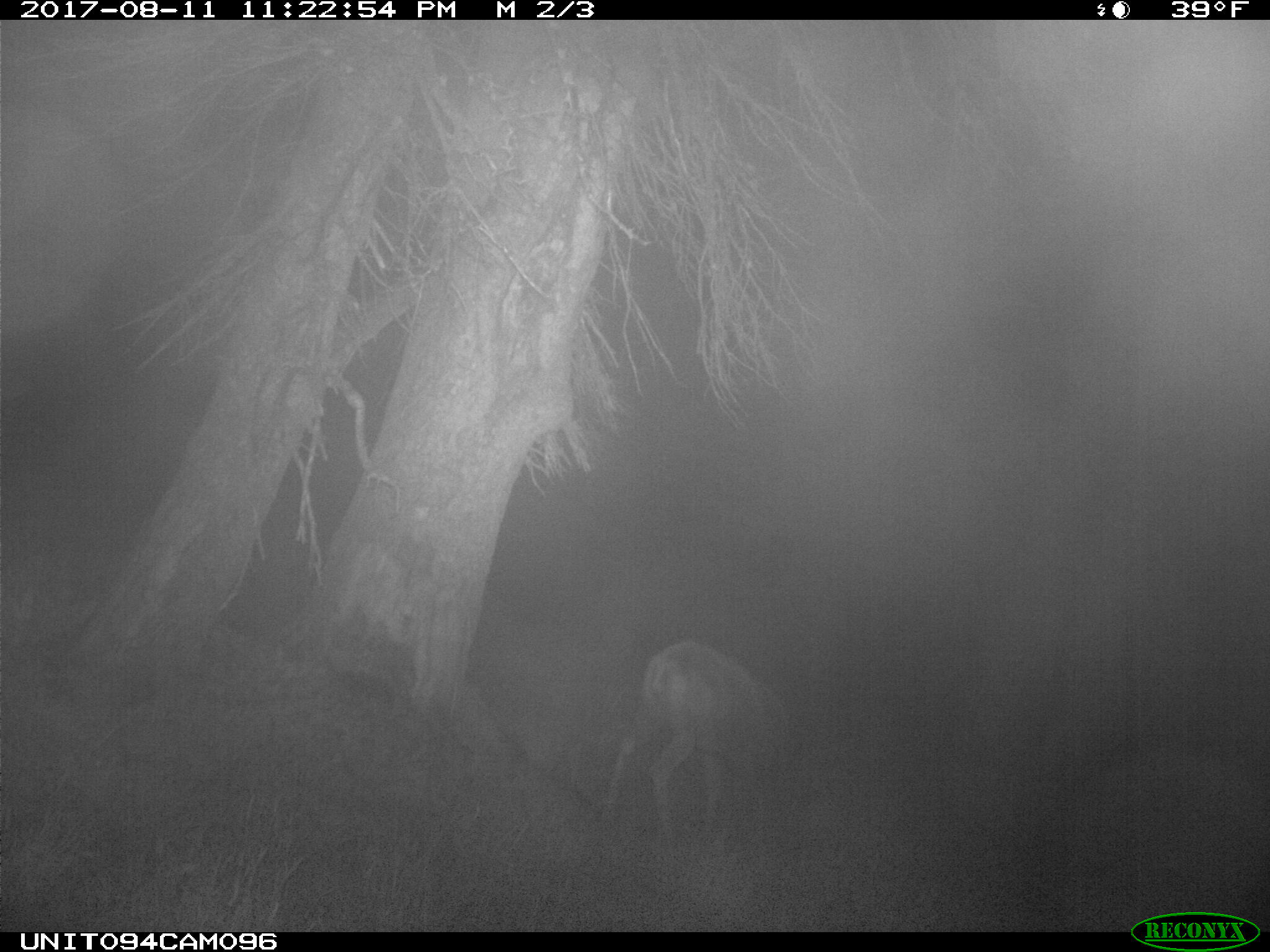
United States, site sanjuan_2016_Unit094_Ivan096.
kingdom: Animalia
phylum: Chordata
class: Mammalia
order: Artiodactyla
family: Cervidae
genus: Odocoileus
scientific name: Odocoileus hemionus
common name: mule deer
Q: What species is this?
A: Odocoileus hemionus (mule deer).